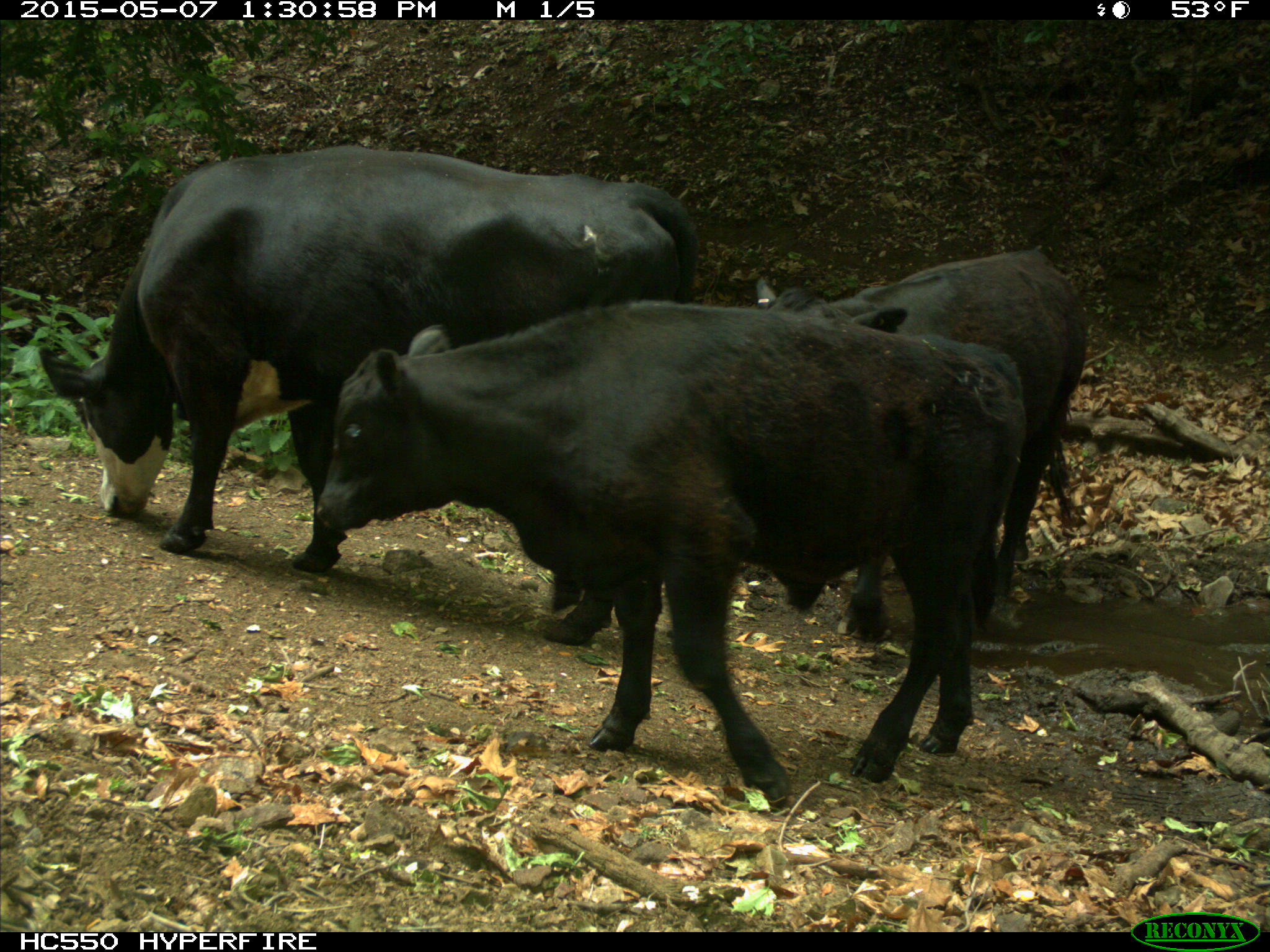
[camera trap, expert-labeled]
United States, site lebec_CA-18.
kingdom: Animalia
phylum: Chordata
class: Mammalia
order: Artiodactyla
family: Bovidae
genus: Bos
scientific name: Bos taurus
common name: domestic cow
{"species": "Bos taurus (domestic cow)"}